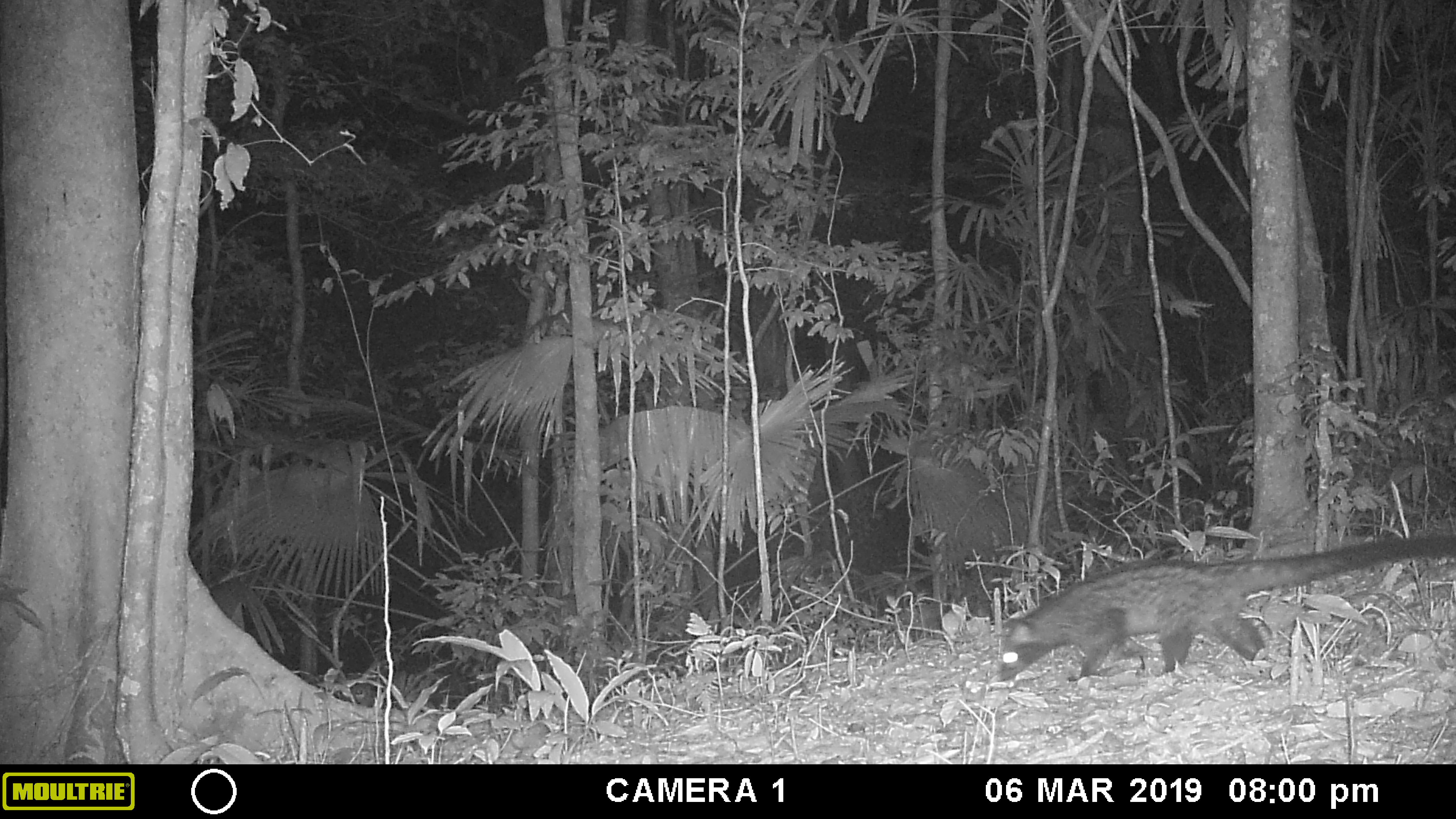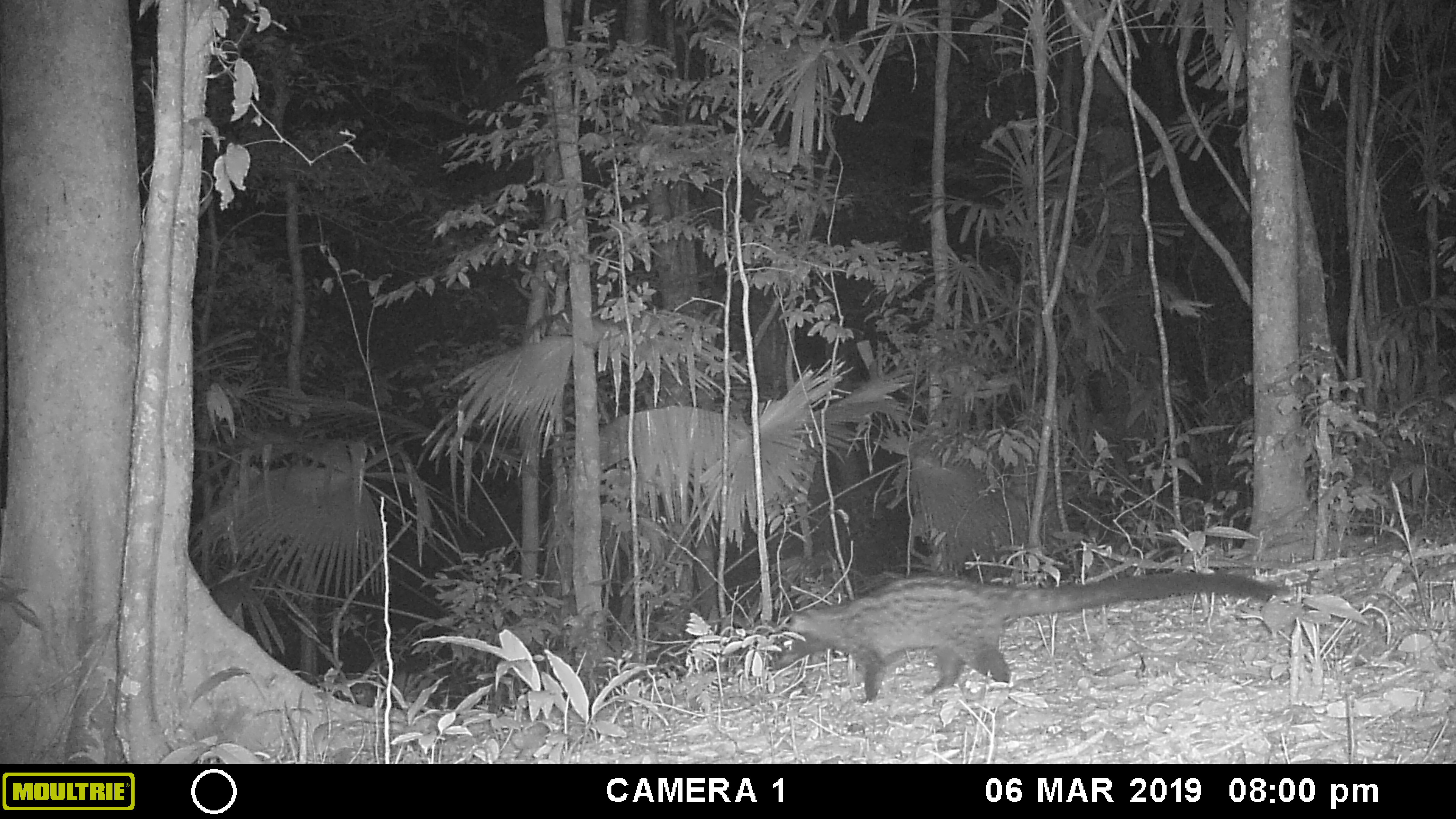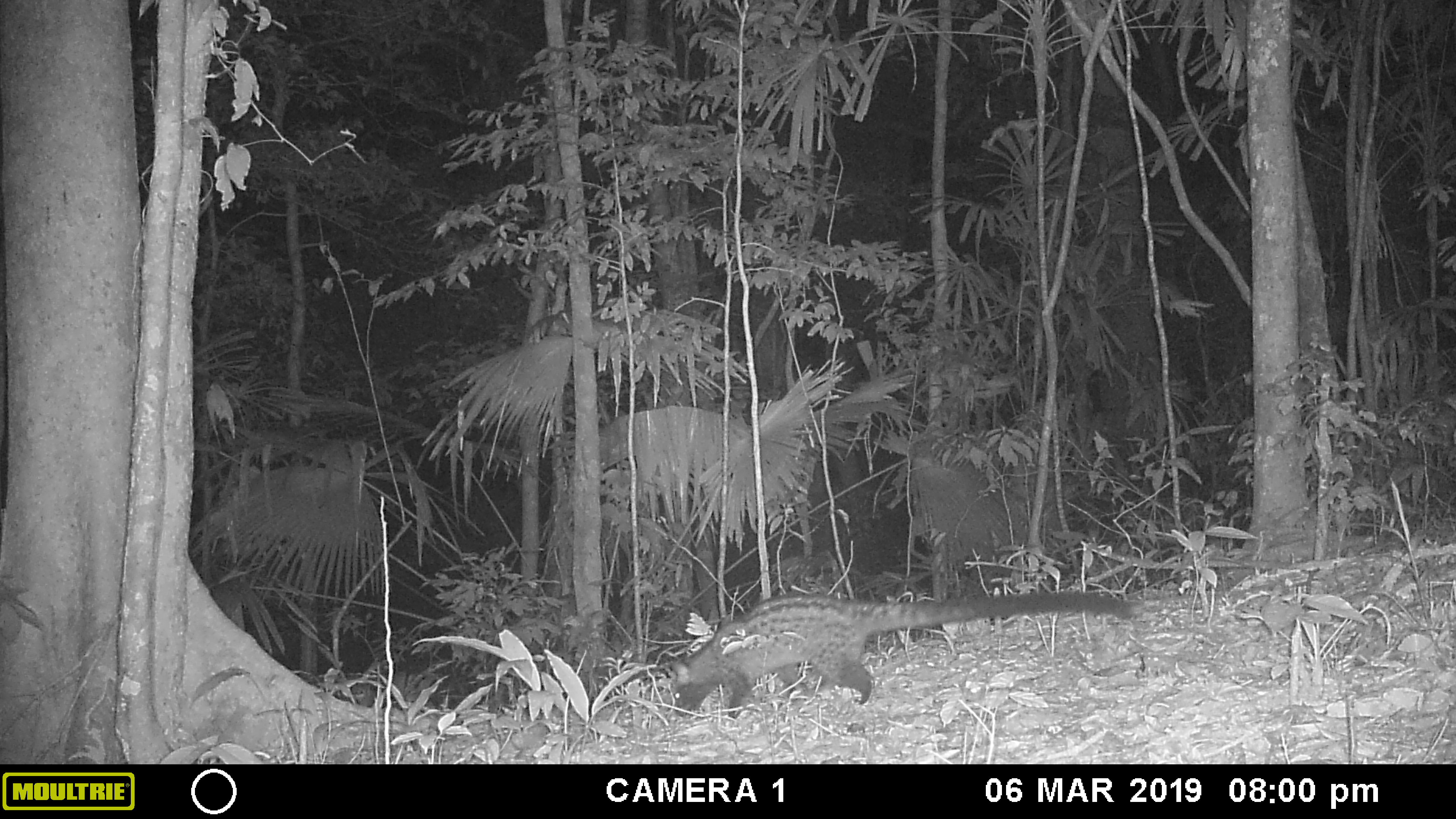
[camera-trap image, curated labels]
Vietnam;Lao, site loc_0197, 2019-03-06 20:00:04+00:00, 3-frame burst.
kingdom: Animalia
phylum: Chordata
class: Mammalia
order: Carnivora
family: Viverridae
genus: Paradoxurus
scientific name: Paradoxurus hermaphroditus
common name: common palm civet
Common palm civet (Paradoxurus hermaphroditus). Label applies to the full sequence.